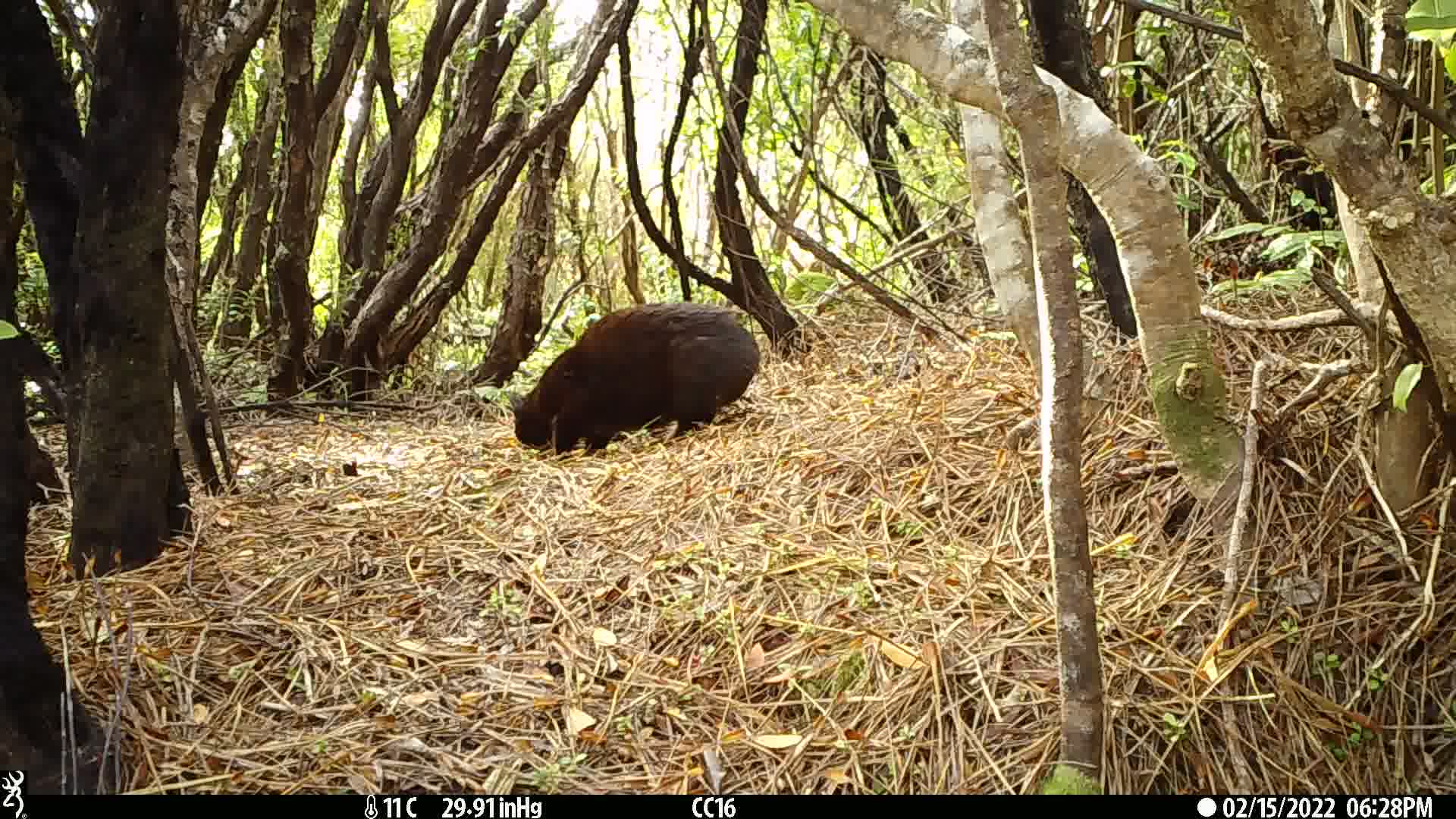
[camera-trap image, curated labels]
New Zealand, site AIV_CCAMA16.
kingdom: Animalia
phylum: Chordata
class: Mammalia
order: Carnivora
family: Felidae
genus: Felis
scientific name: Felis catus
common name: domestic cat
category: cat